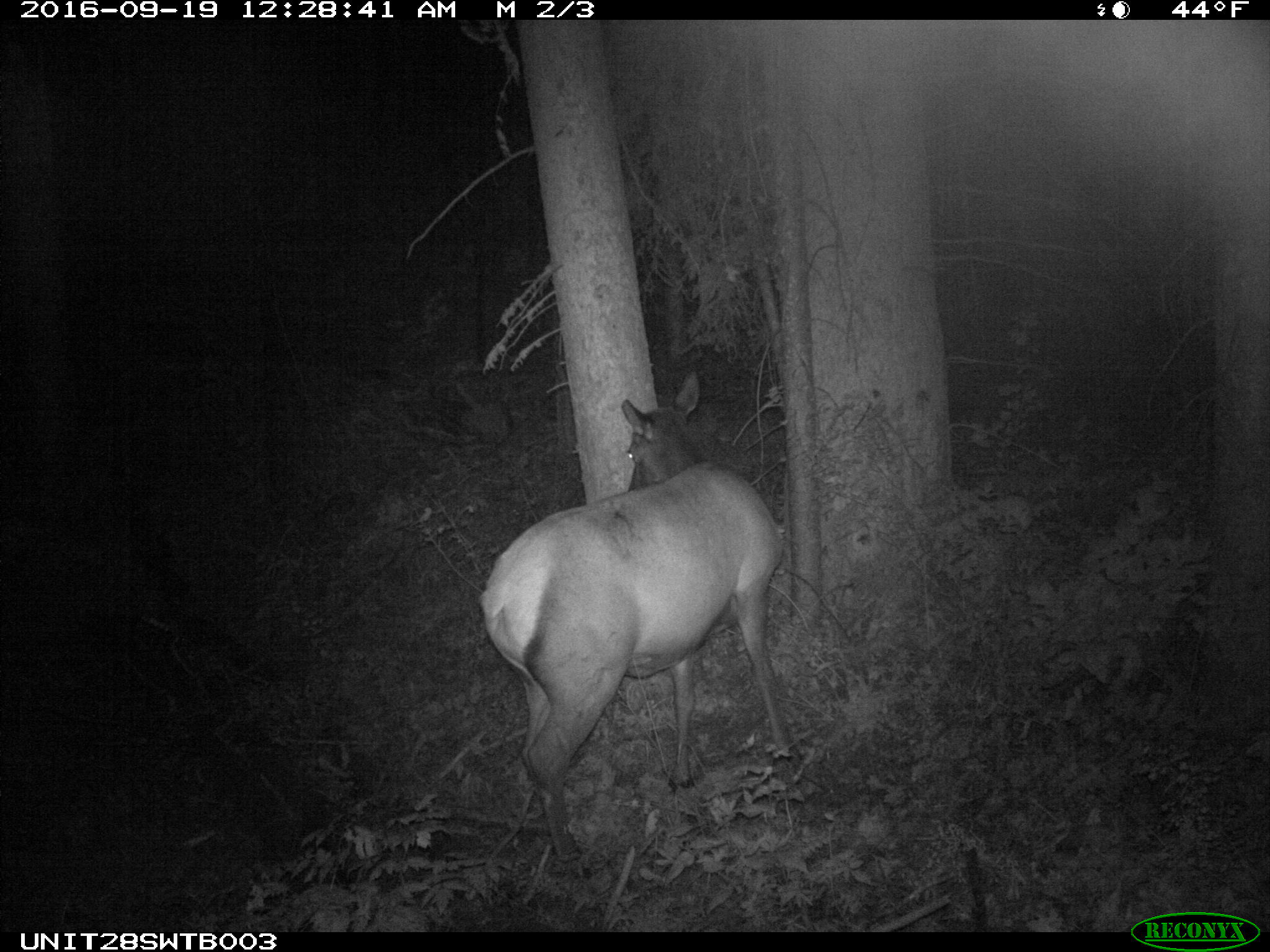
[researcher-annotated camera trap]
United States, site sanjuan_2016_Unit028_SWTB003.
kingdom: Animalia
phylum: Chordata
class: Mammalia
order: Artiodactyla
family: Cervidae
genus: Cervus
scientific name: Cervus elaphus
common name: red deer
Cervus elaphus (red deer).